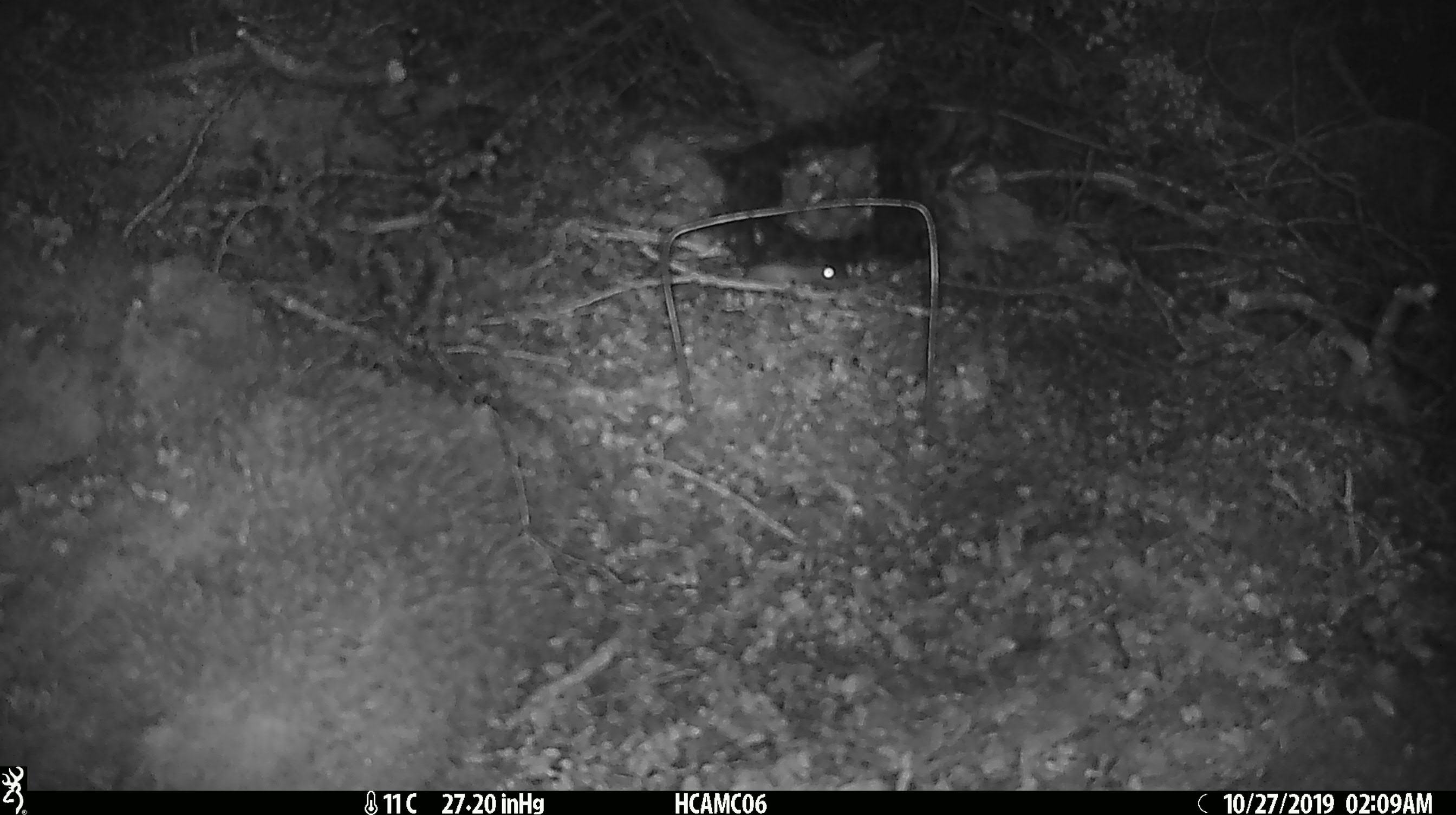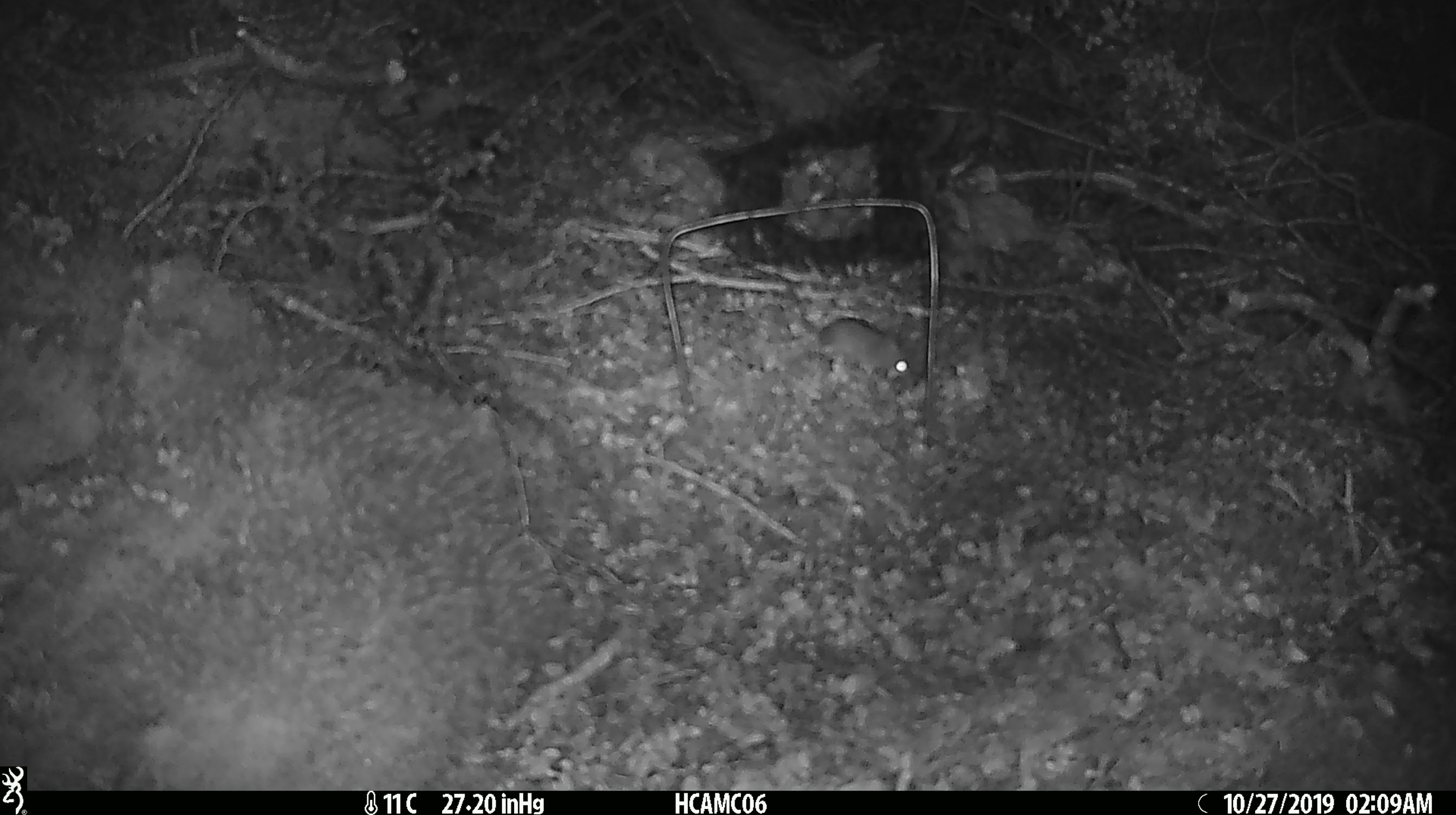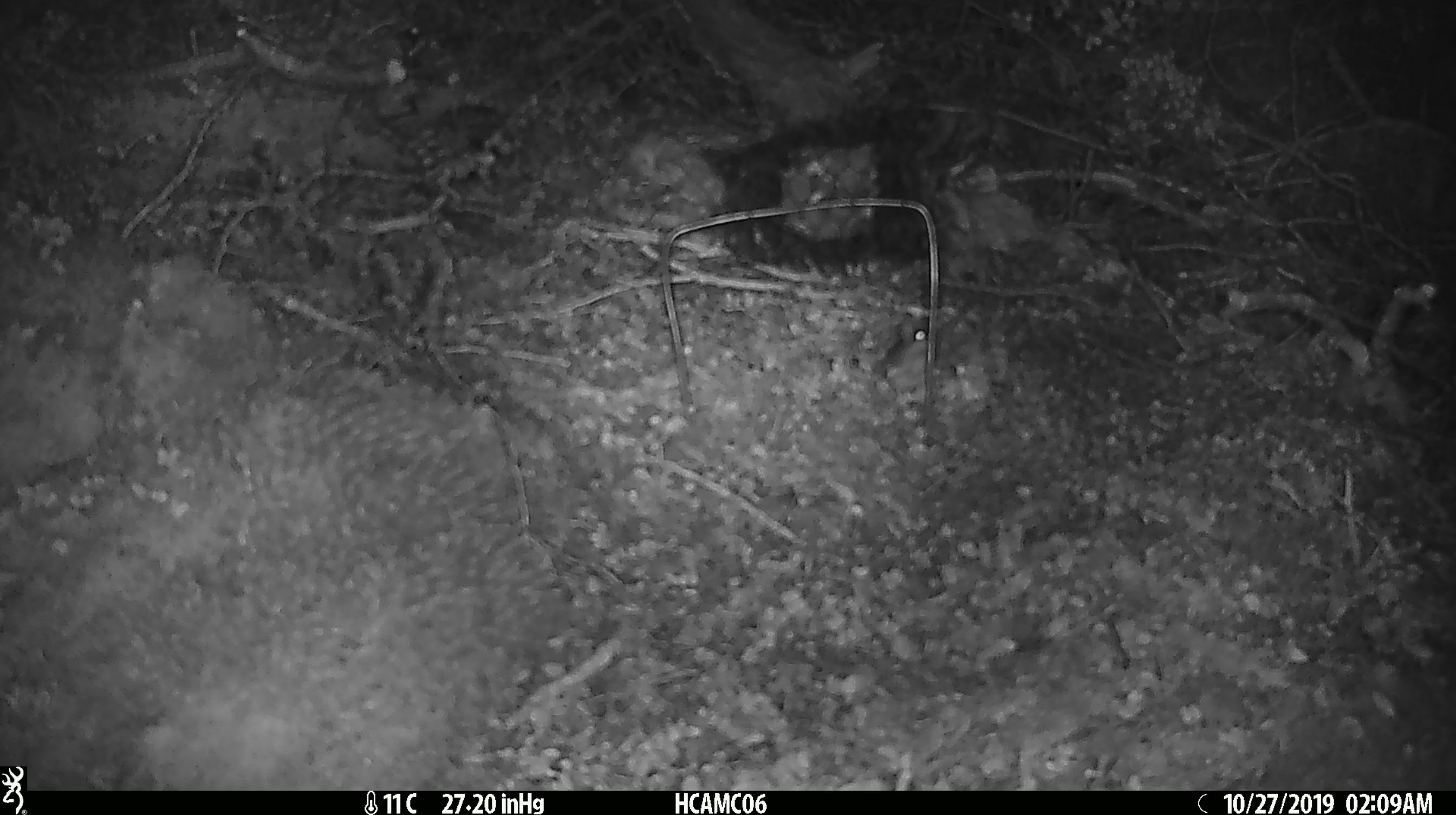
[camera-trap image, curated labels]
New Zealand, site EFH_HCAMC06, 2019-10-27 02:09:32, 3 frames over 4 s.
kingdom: Animalia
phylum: Chordata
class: Mammalia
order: Rodentia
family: Muridae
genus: Mus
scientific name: Mus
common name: mouse